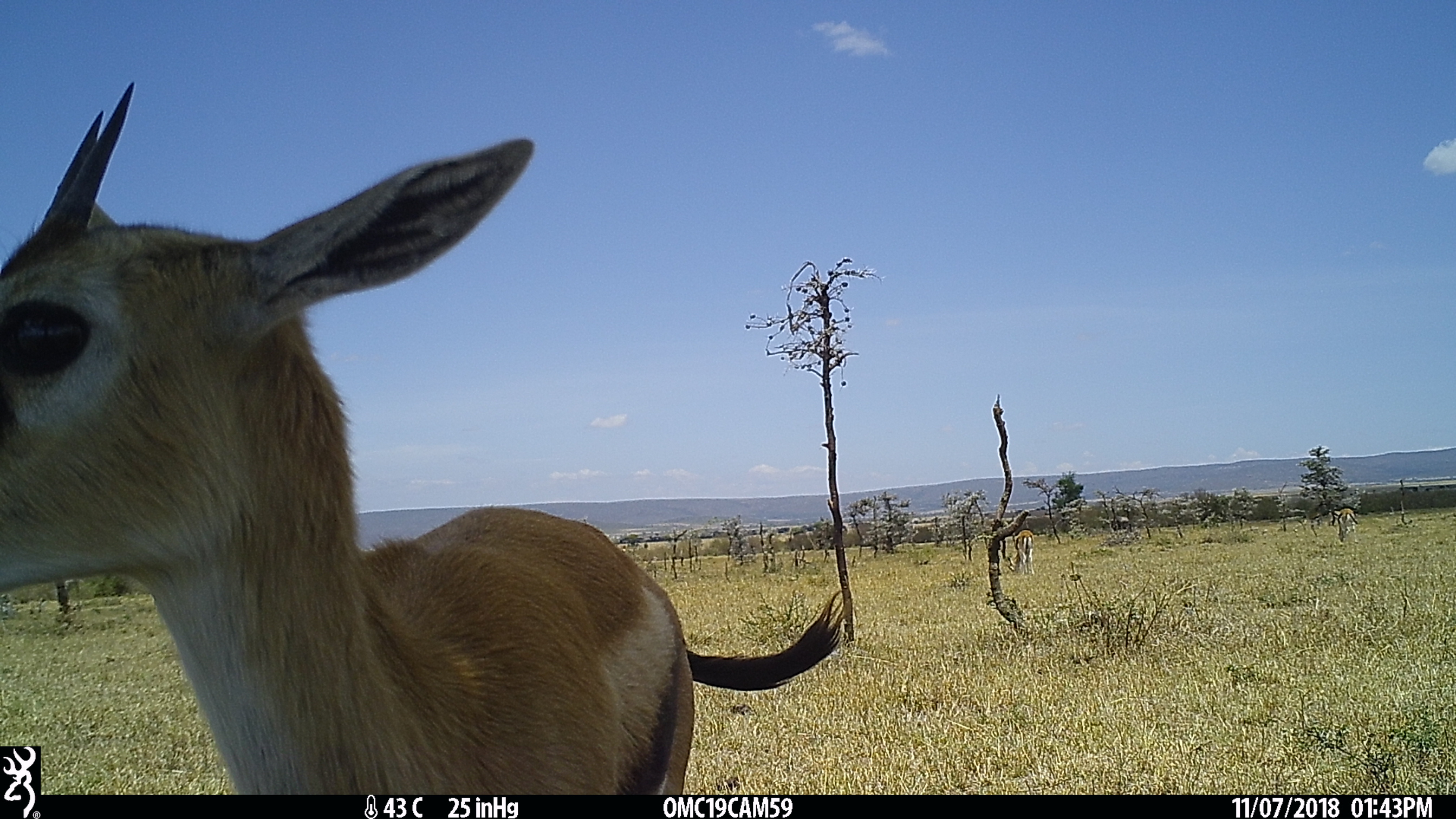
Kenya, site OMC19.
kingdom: Animalia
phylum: Chordata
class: Mammalia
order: Artiodactyla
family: Bovidae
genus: Eudorcas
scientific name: Eudorcas thomsonii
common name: thomon's gazelle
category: gazelle thomsons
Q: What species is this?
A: Gazelle thomsons (thomon's gazelle) (Eudorcas thomsonii).